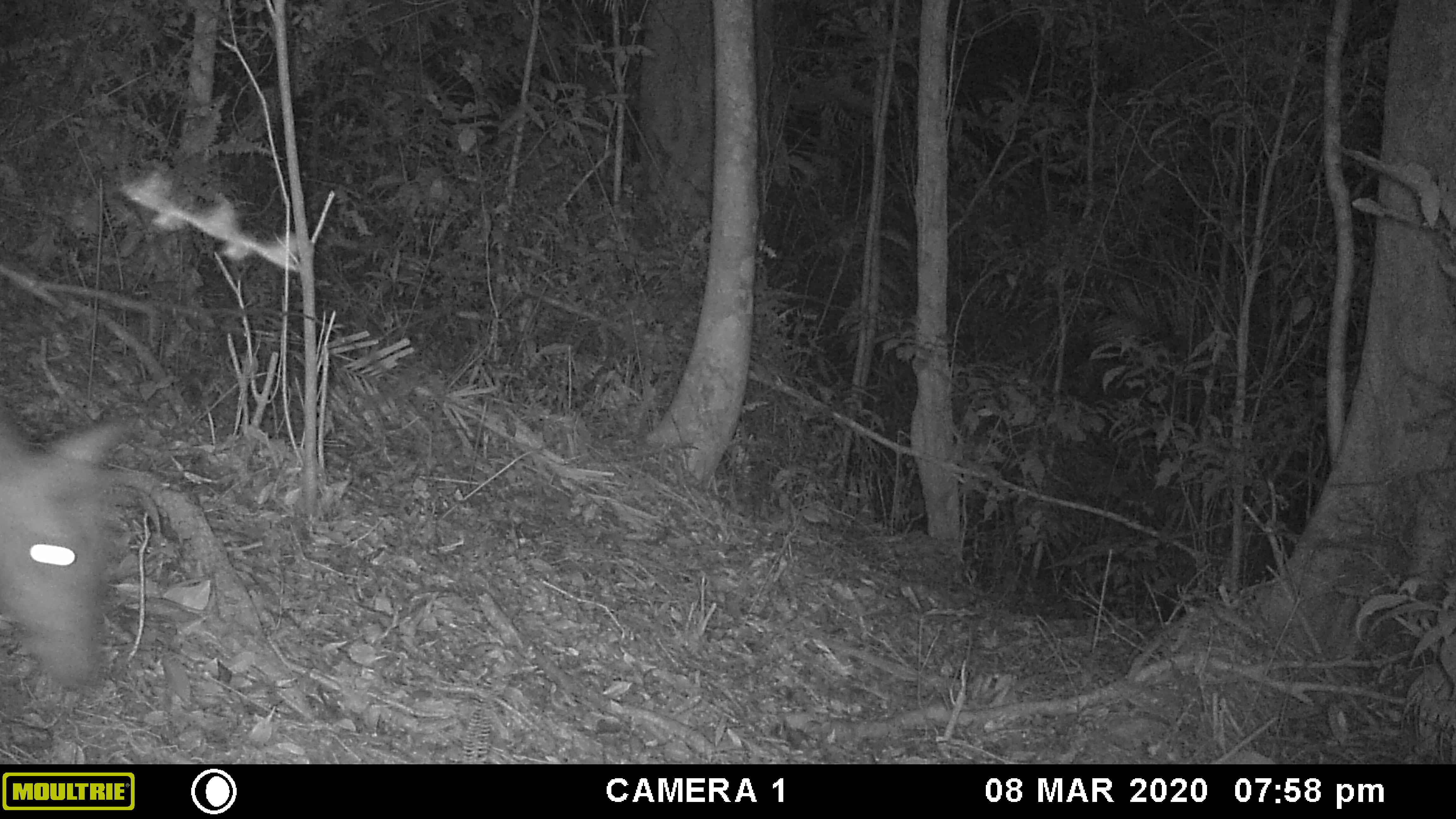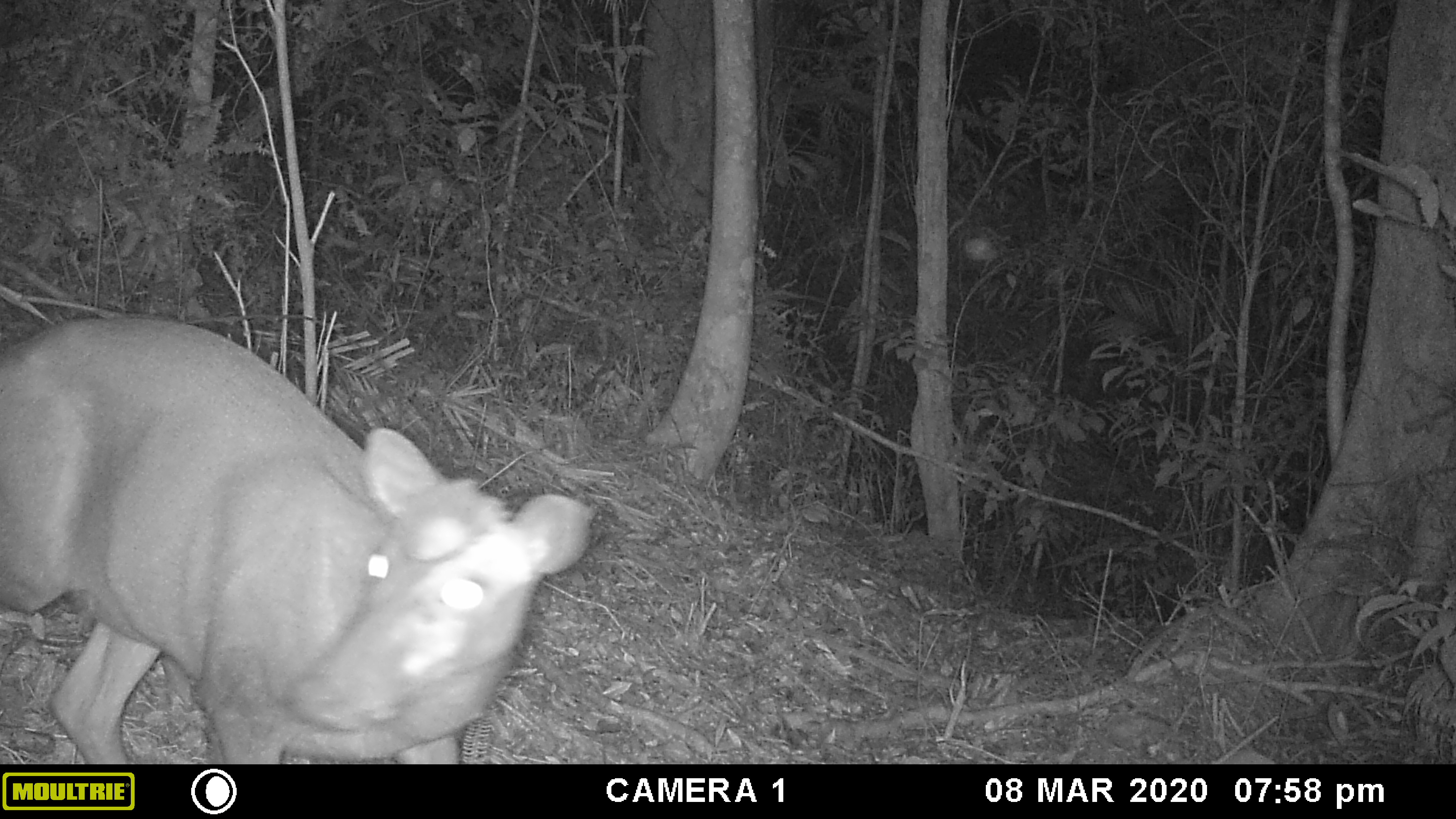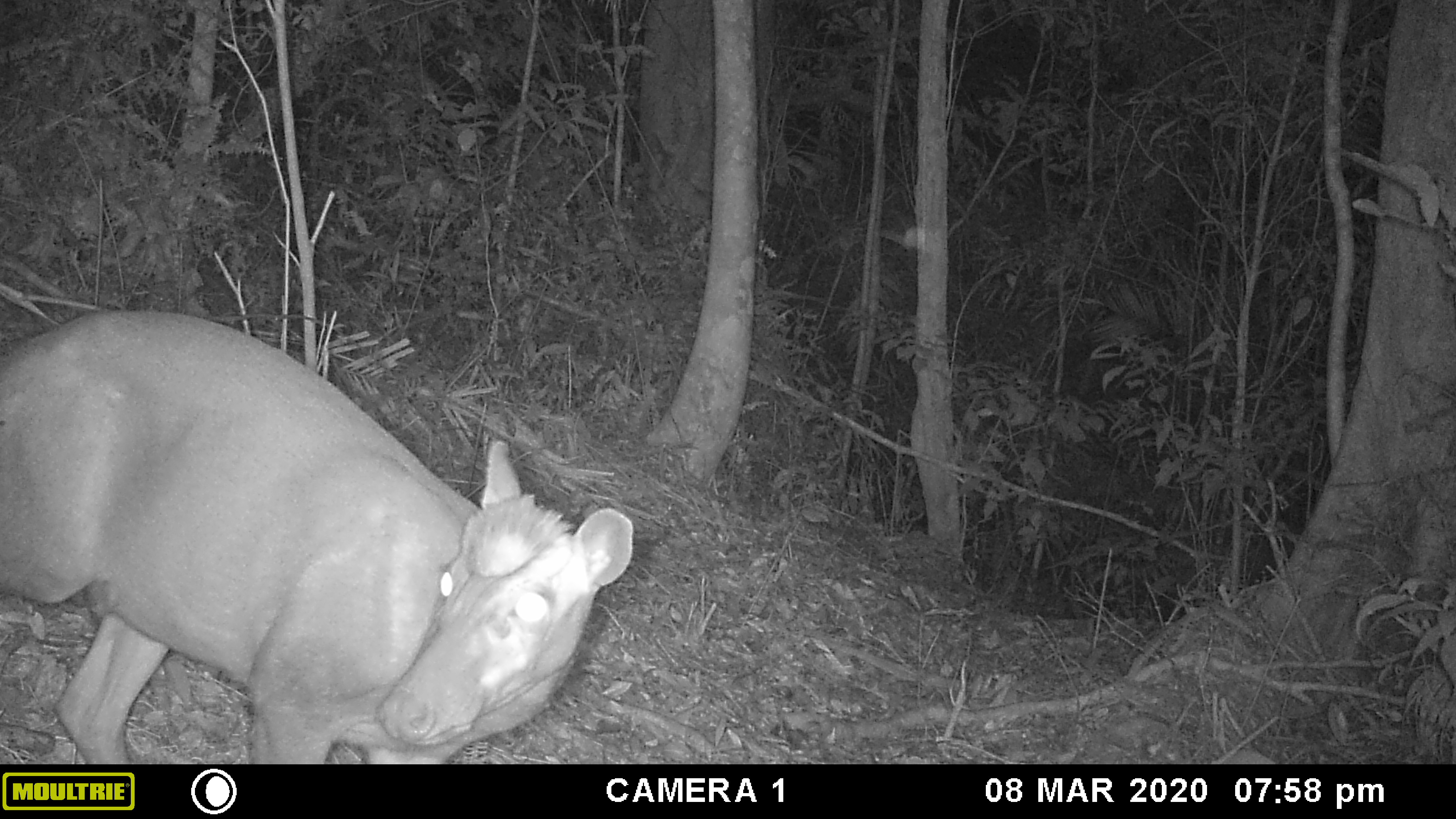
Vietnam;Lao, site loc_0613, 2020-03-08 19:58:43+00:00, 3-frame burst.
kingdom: Animalia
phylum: Chordata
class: Mammalia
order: Artiodactyla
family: Cervidae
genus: Muntiacus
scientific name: Muntiacus rooseveltorum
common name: roosevelt's muntjac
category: roosevelts muntjac group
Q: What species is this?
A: Roosevelts muntjac group (roosevelt's muntjac) (Muntiacus rooseveltorum).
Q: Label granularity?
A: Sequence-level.